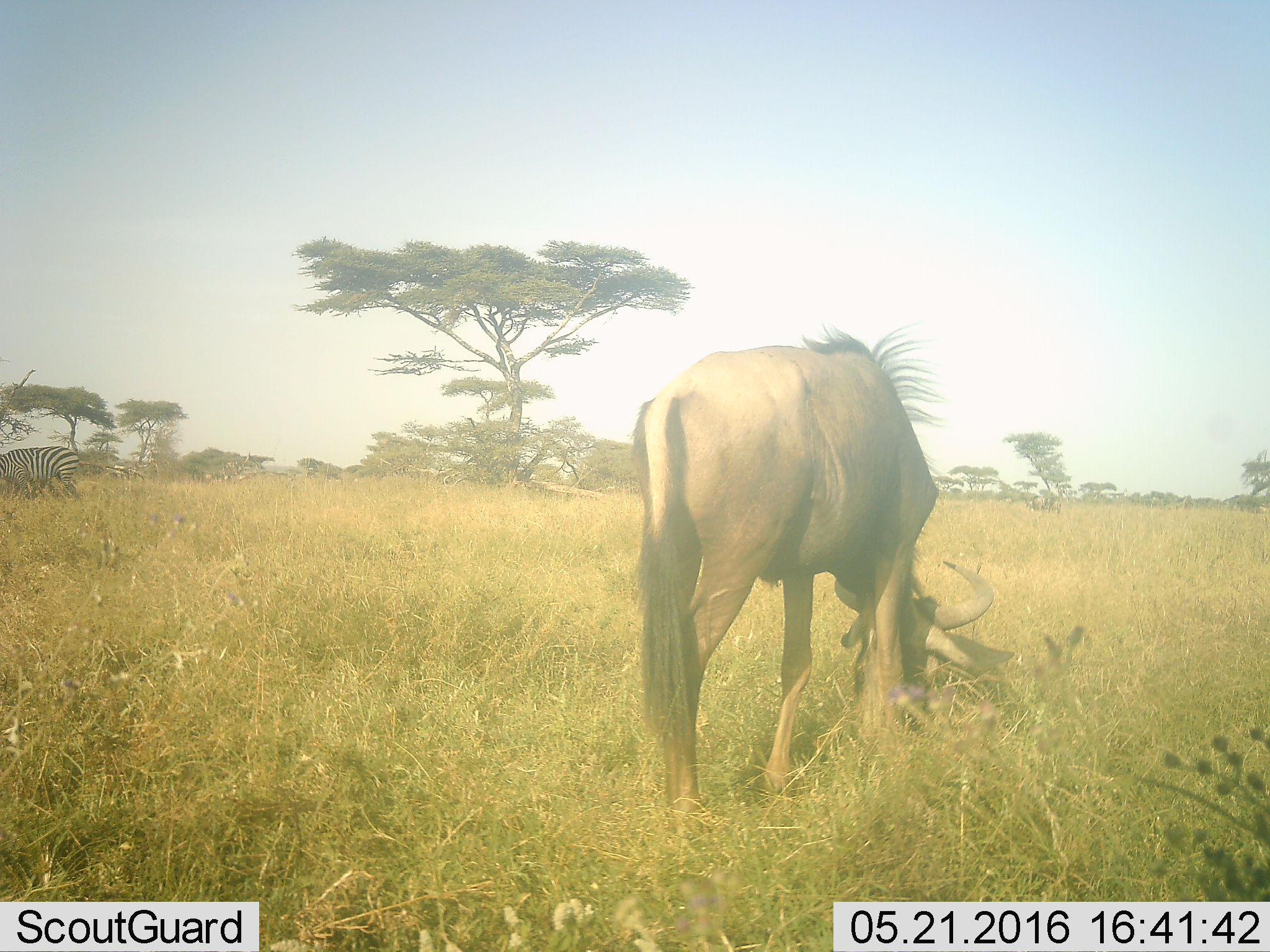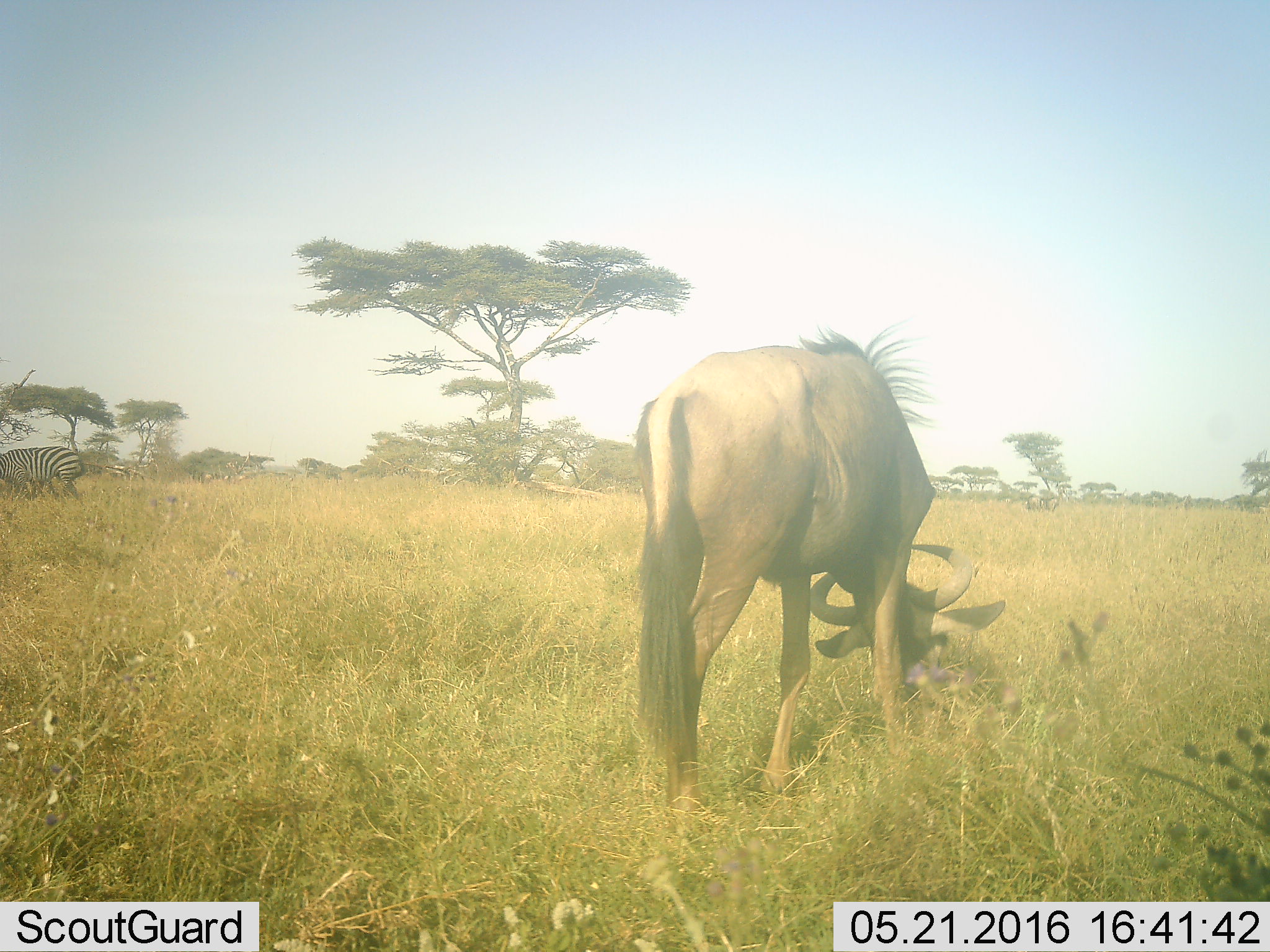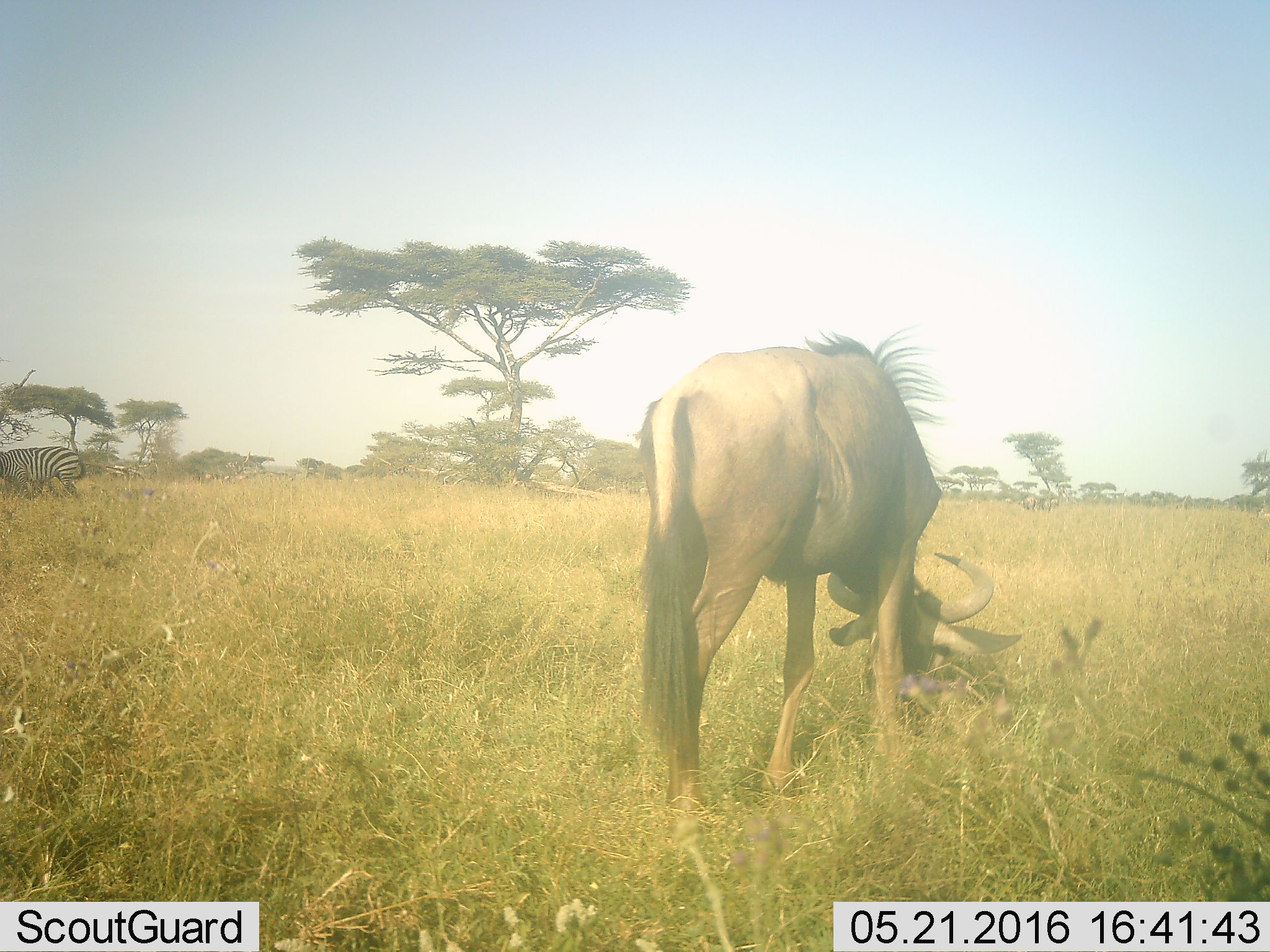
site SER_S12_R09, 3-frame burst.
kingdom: Animalia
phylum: Chordata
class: Mammalia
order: Artiodactyla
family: Bovidae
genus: Connochaetes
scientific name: Connochaetes taurinus taurinus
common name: blue wildebeest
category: wildebeestblue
Wildebeestblue (blue wildebeest) (Connochaetes taurinus taurinus), count 1. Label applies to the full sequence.